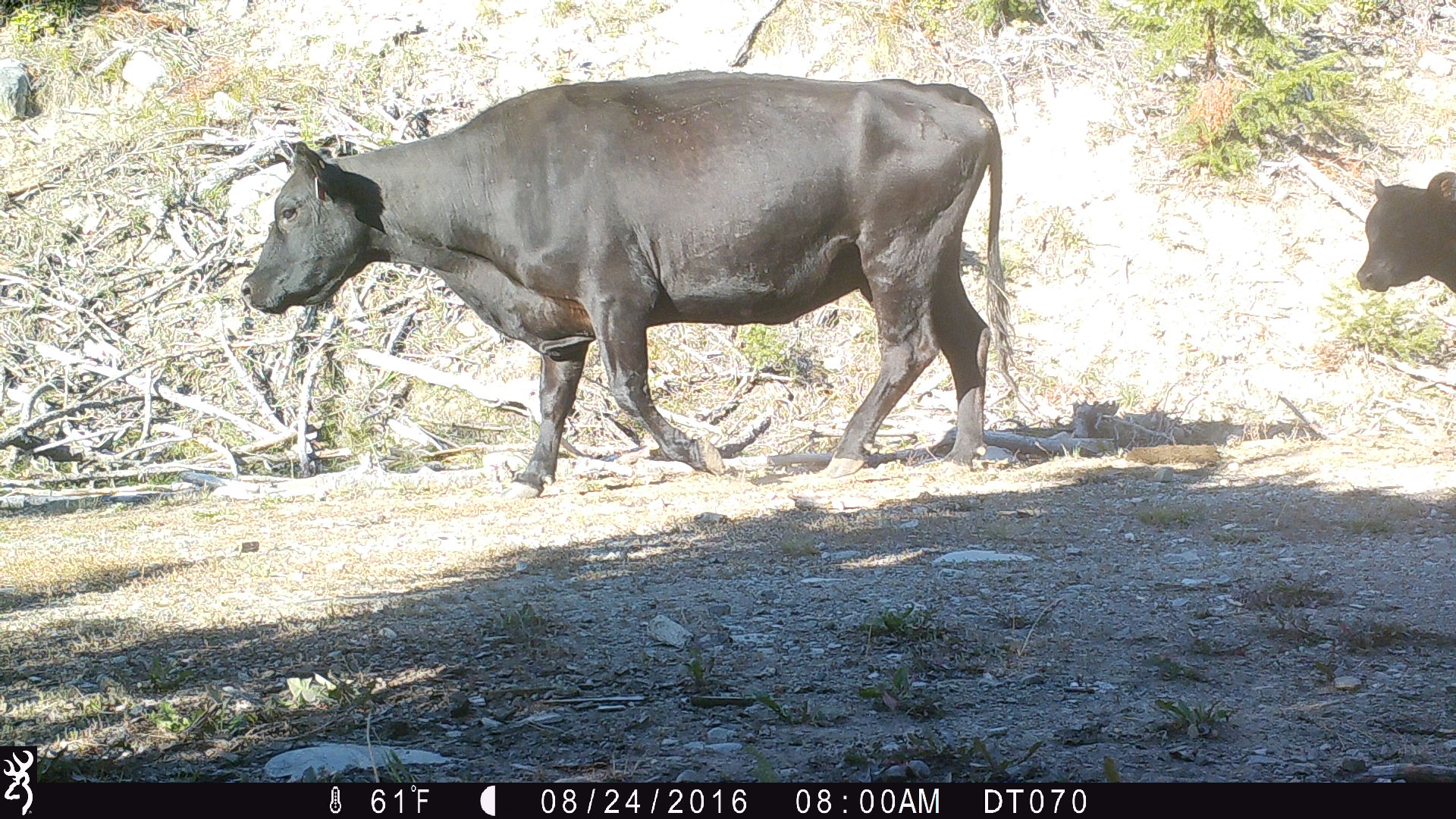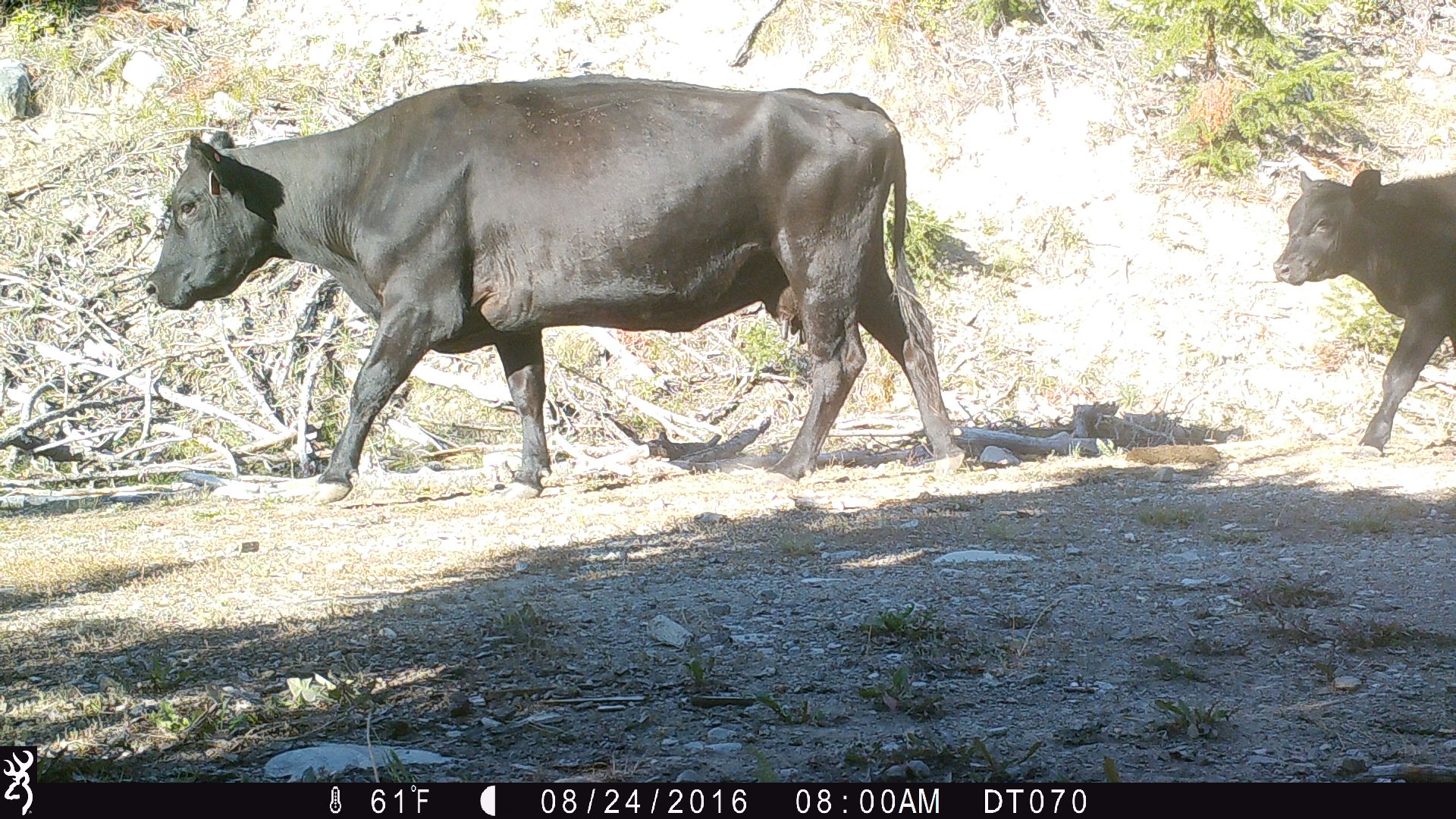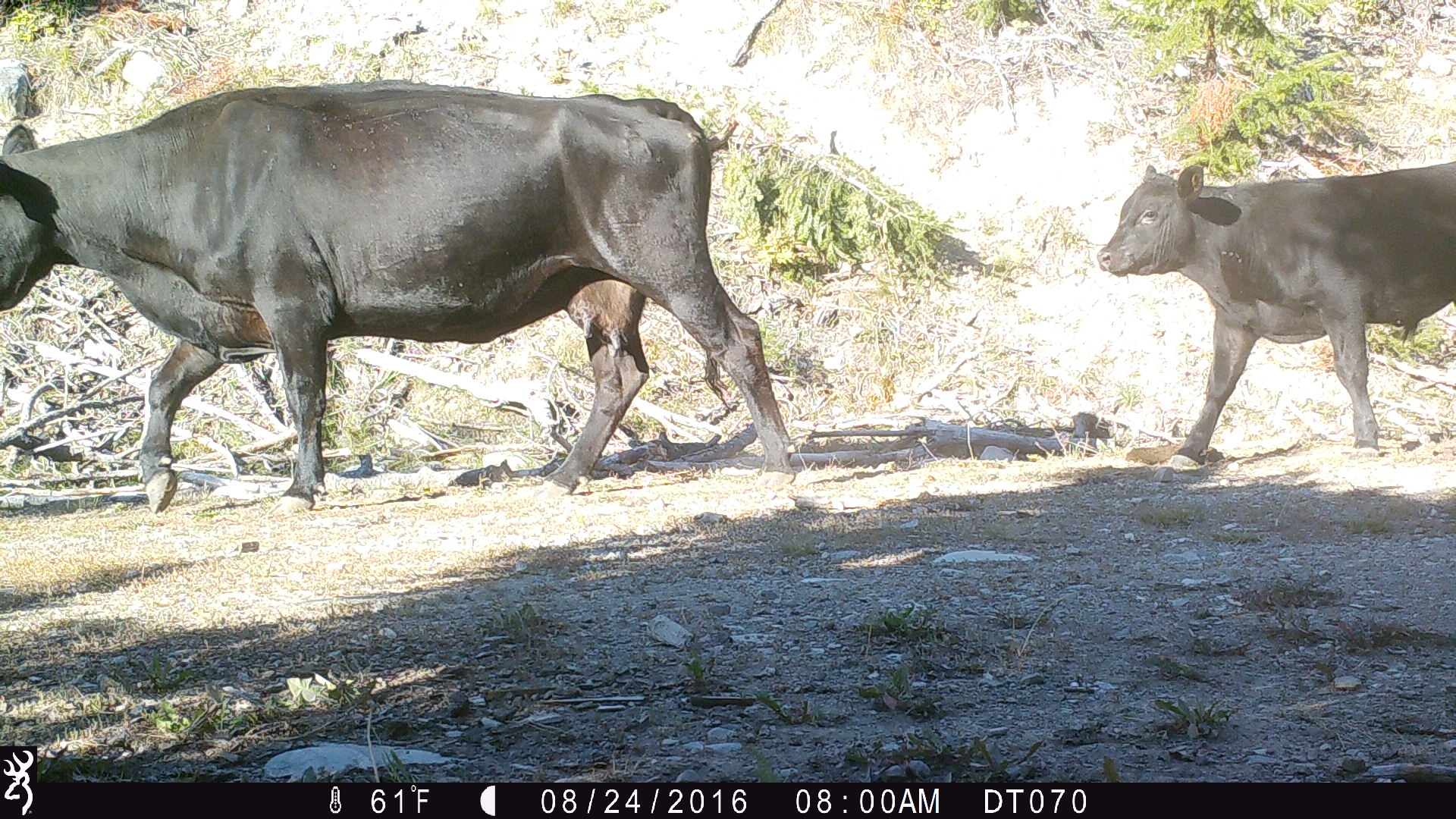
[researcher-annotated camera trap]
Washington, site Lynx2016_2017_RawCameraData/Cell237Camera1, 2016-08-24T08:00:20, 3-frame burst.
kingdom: Animalia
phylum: Chordata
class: Mammalia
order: Artiodactyla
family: Bovidae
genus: Bos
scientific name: Bos taurus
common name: domestic cattle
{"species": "domestic cattle (Bos taurus)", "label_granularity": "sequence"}